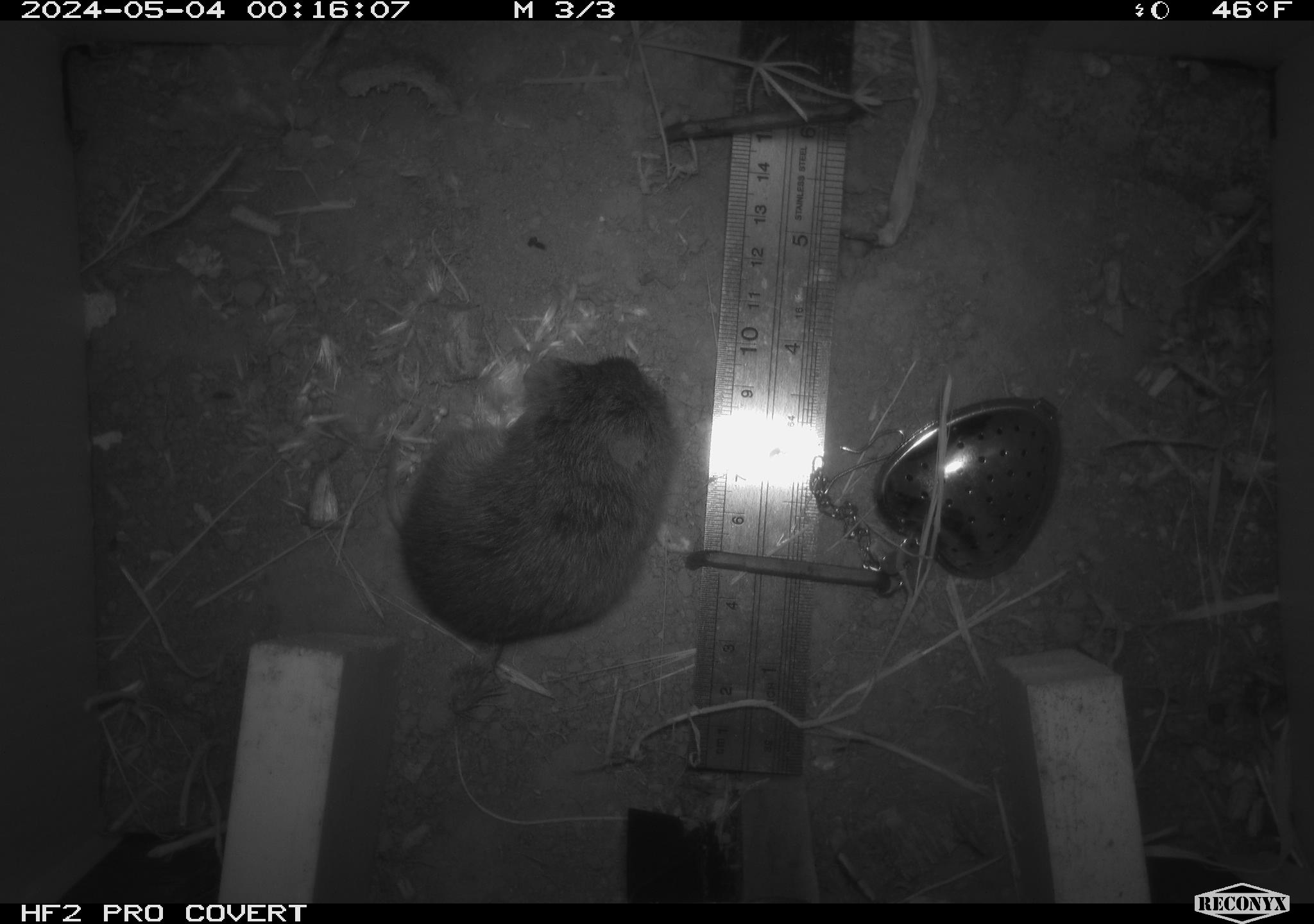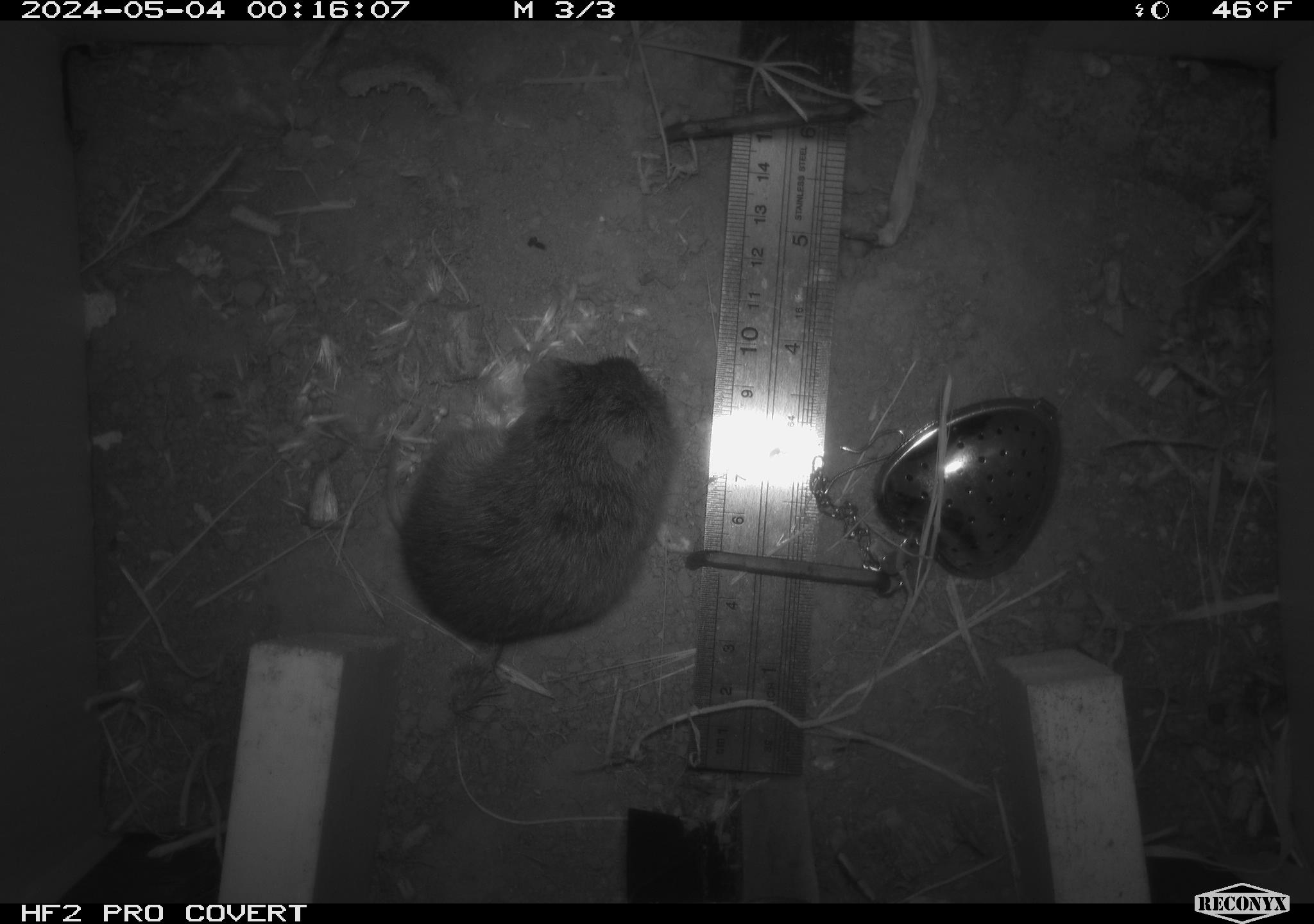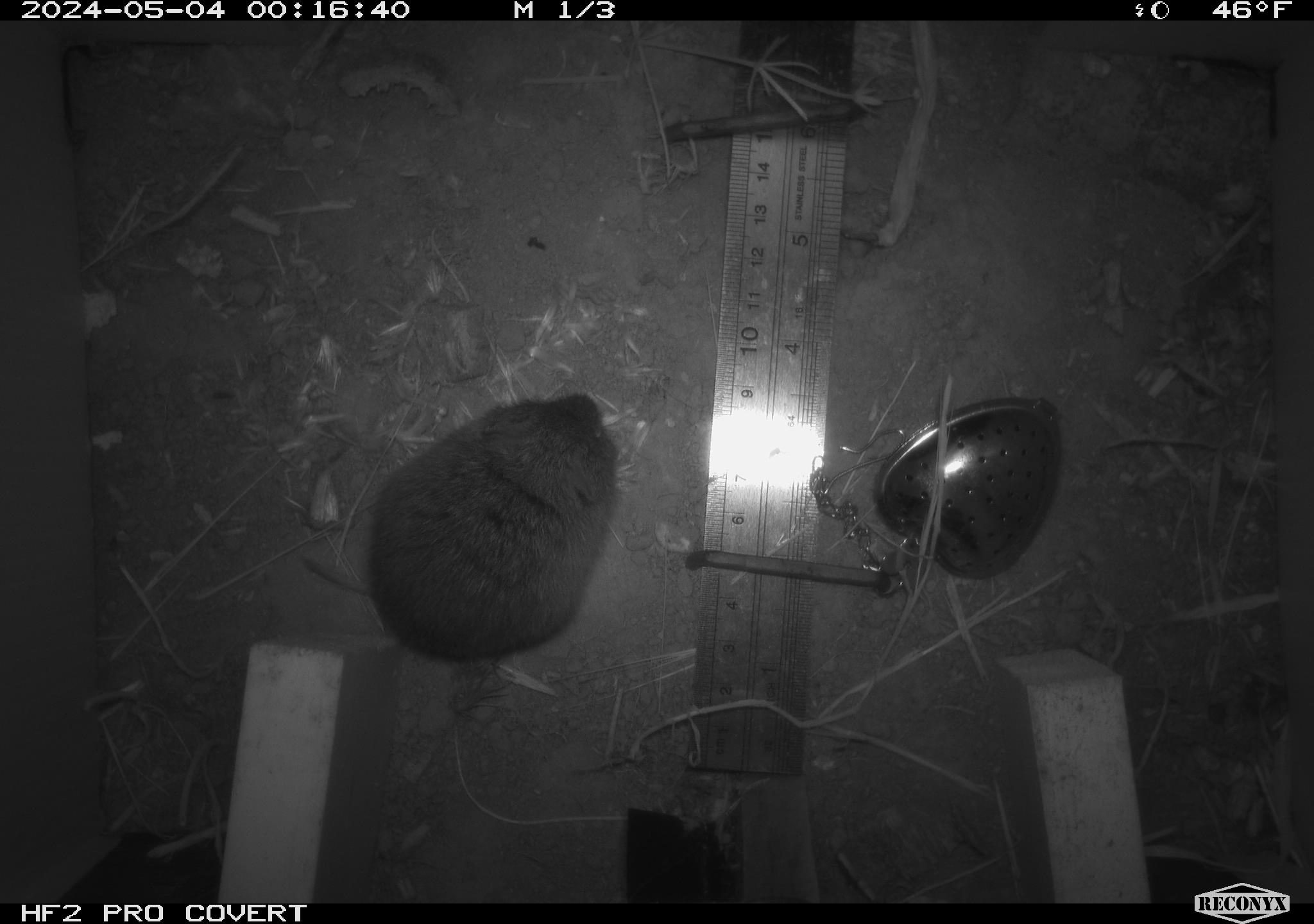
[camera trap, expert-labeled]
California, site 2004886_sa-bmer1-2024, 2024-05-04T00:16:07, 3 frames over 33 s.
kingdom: Animalia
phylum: Chordata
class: Mammalia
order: Rodentia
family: Cricetidae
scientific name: Arvicolinae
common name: voles, lemmings, and muskrats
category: arvicolinae subfamily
Arvicolinae subfamily (voles, lemmings, and muskrats) (Arvicolinae).